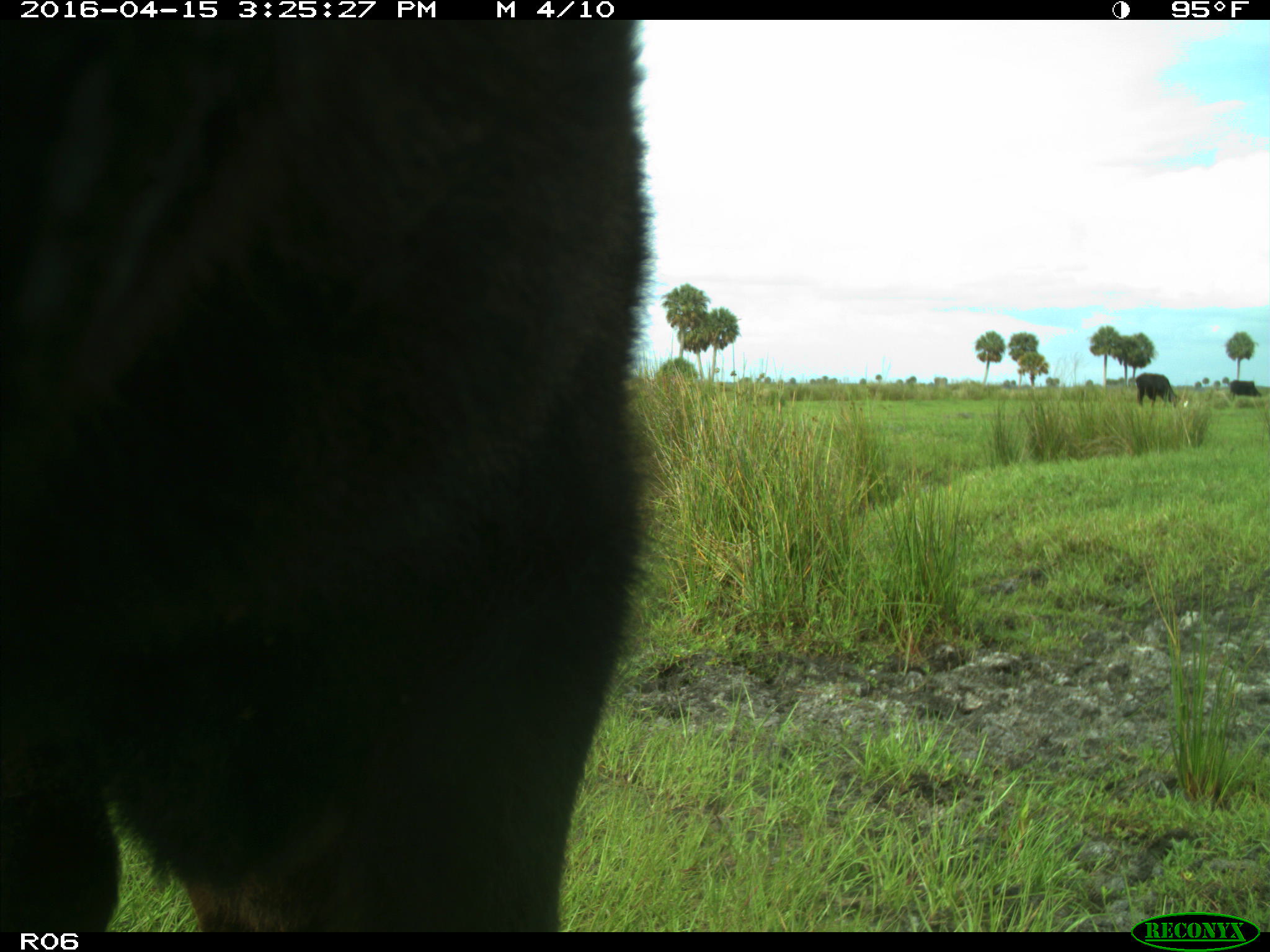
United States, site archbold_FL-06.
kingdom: Animalia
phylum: Chordata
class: Mammalia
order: Artiodactyla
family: Bovidae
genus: Bos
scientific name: Bos taurus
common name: domestic cow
Bos taurus (domestic cow).